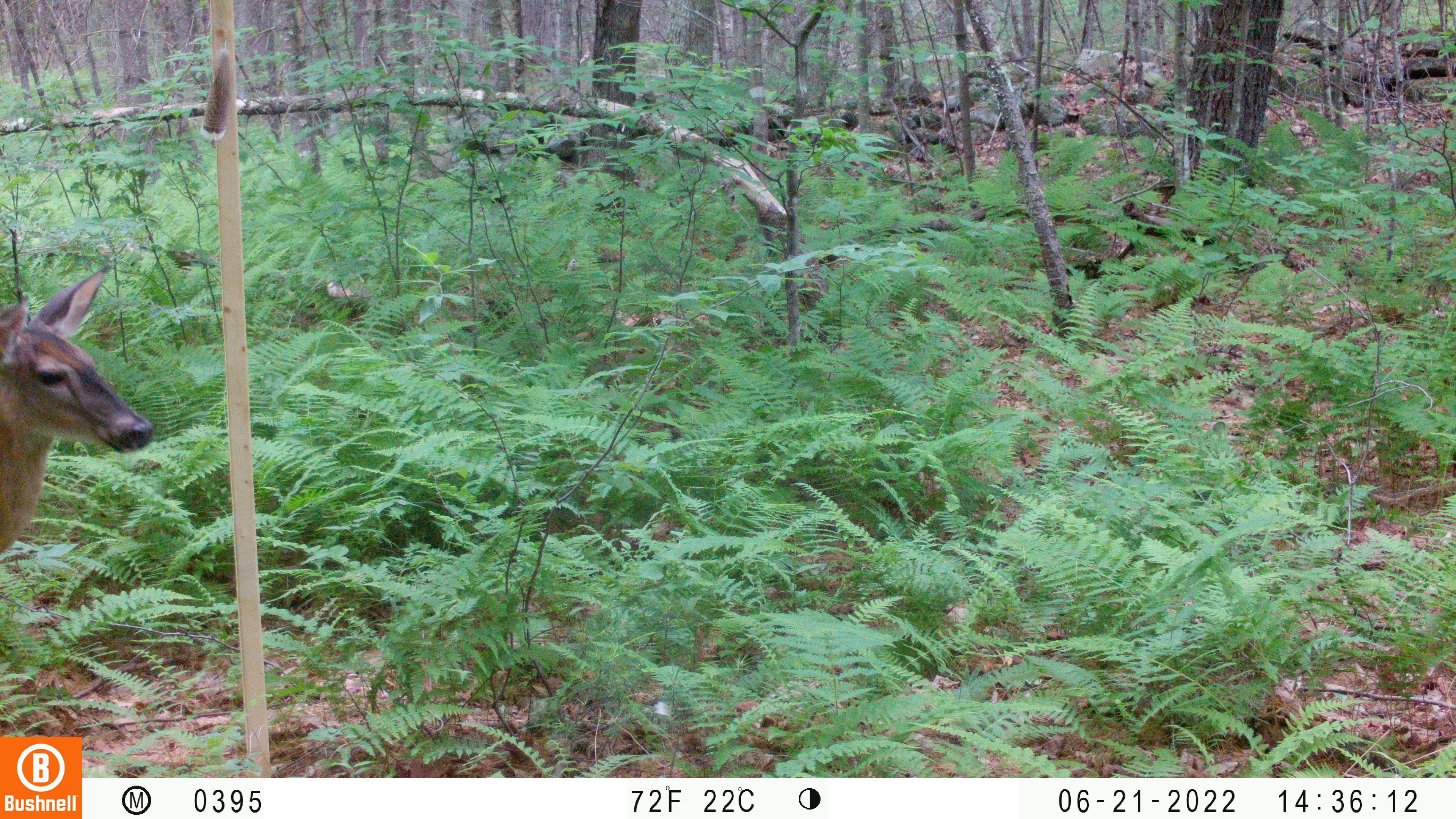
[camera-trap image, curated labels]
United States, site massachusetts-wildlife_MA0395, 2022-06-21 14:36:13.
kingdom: Animalia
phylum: Chordata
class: Mammalia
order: Artiodactyla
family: Cervidae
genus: Odocoileus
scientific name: Odocoileus virginianus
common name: white-tailed deer